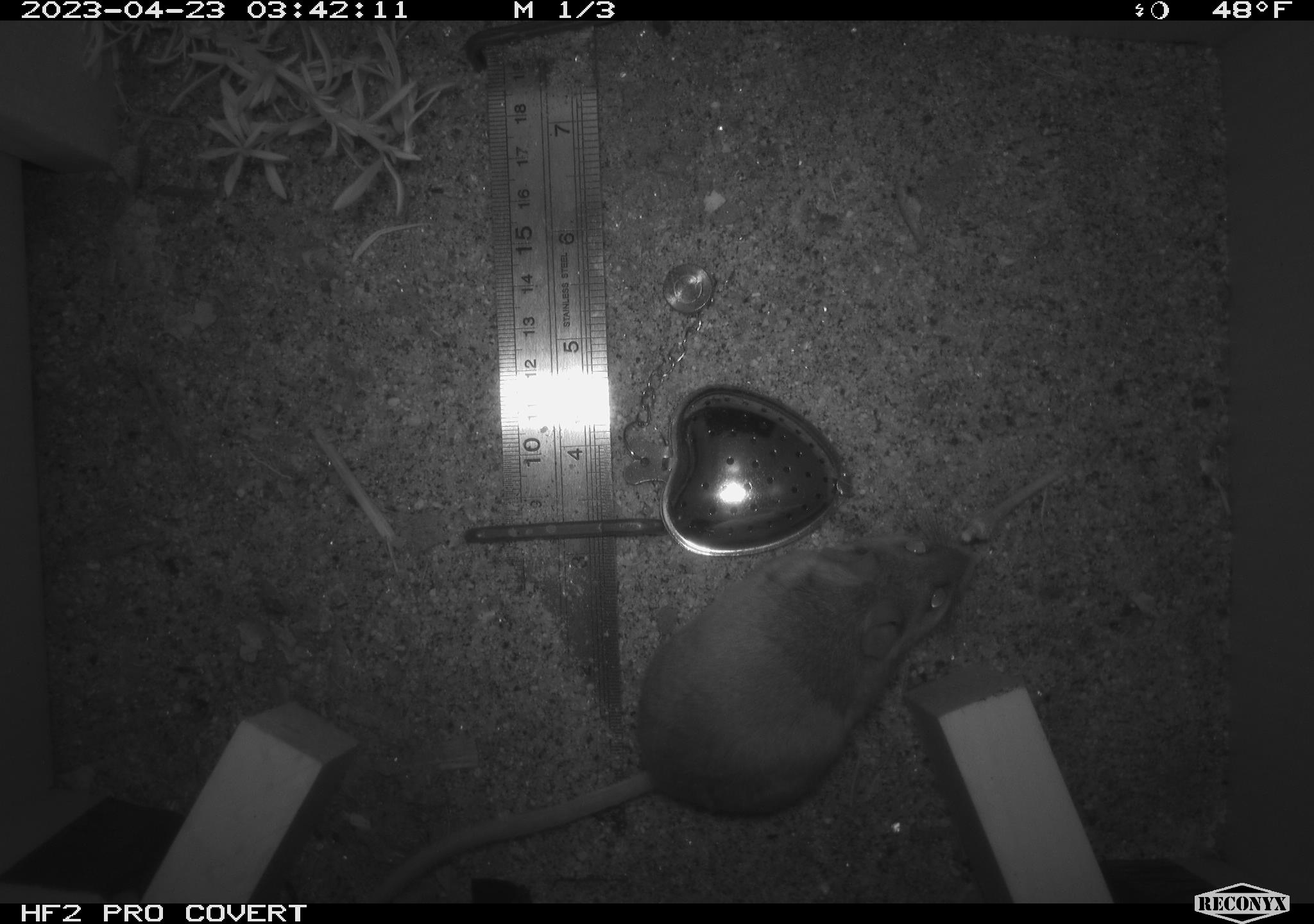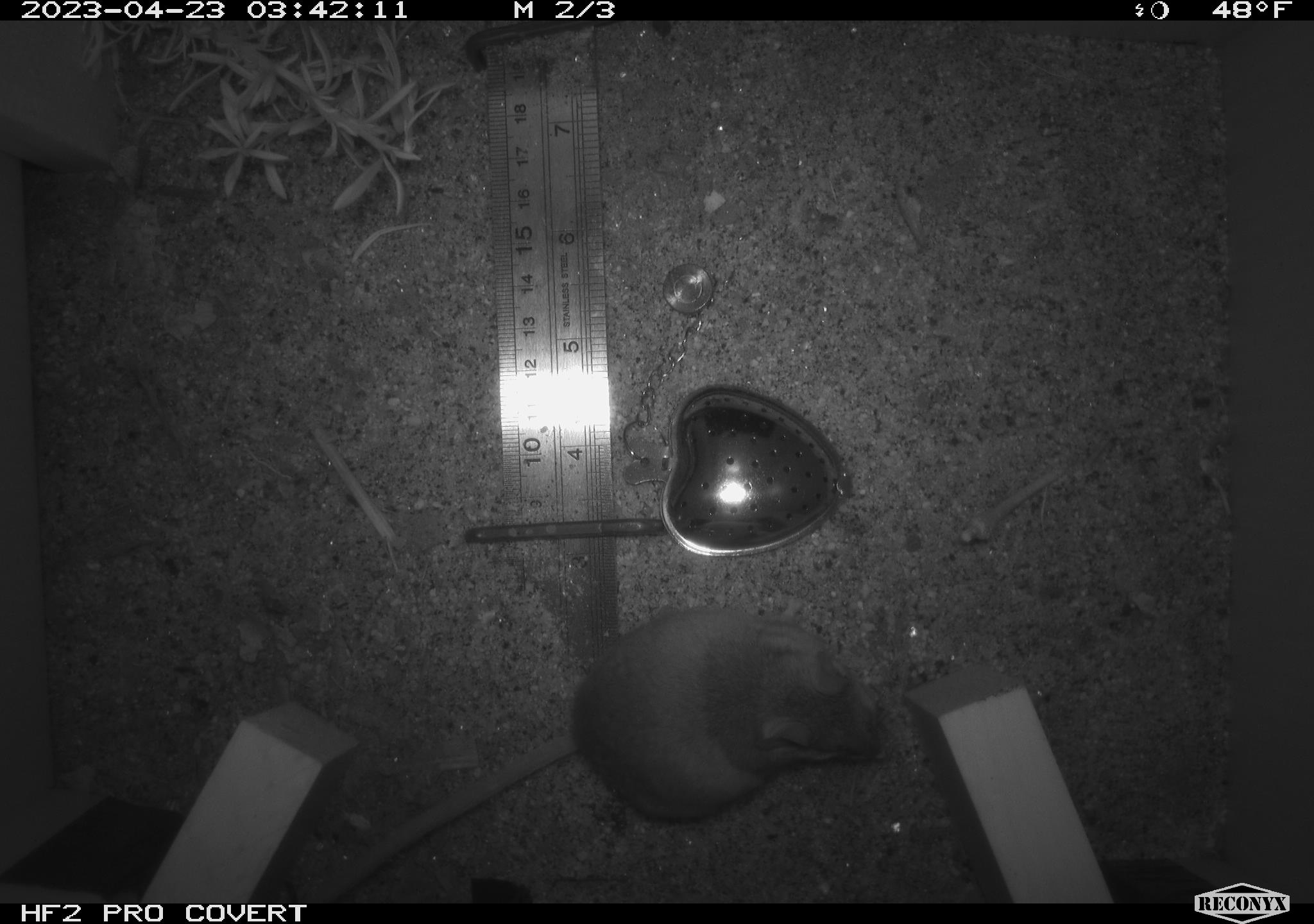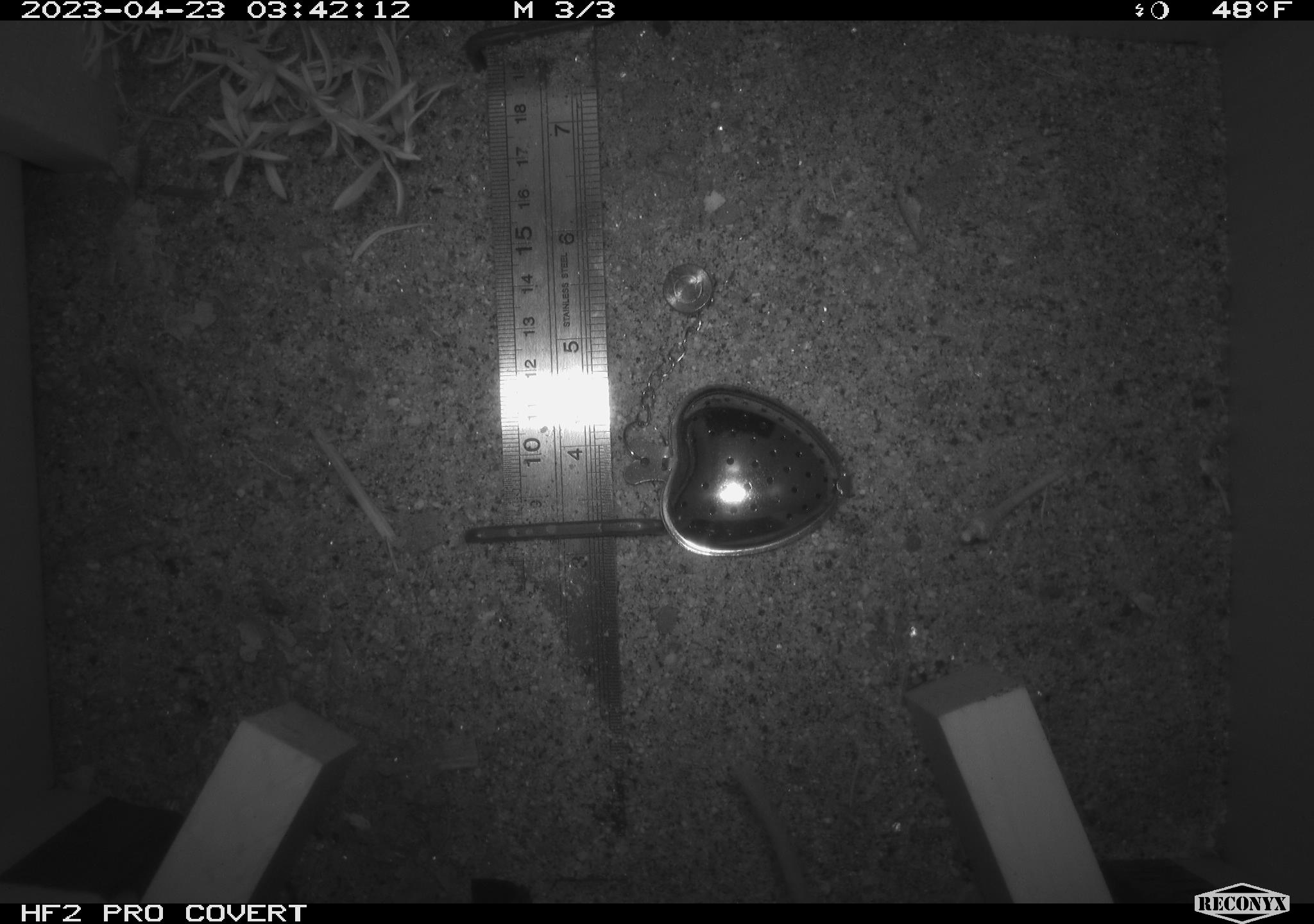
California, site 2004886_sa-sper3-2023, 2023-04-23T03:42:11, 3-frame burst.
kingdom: Animalia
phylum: Chordata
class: Mammalia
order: Rodentia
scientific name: Rodentia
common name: mouse species